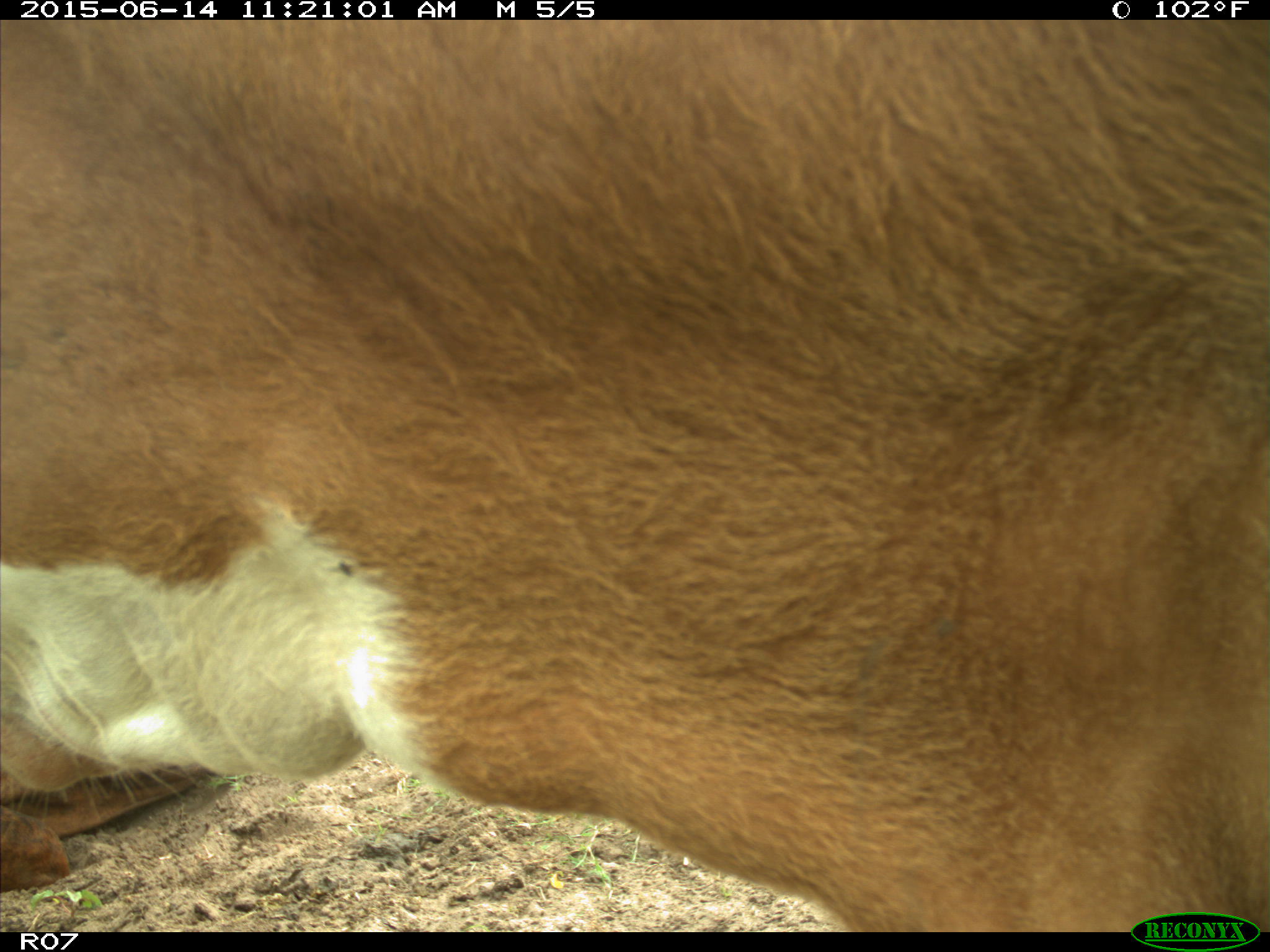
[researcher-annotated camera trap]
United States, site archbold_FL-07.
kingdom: Animalia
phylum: Chordata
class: Mammalia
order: Artiodactyla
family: Bovidae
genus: Bos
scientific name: Bos taurus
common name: domestic cow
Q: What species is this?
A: Bos taurus (domestic cow).